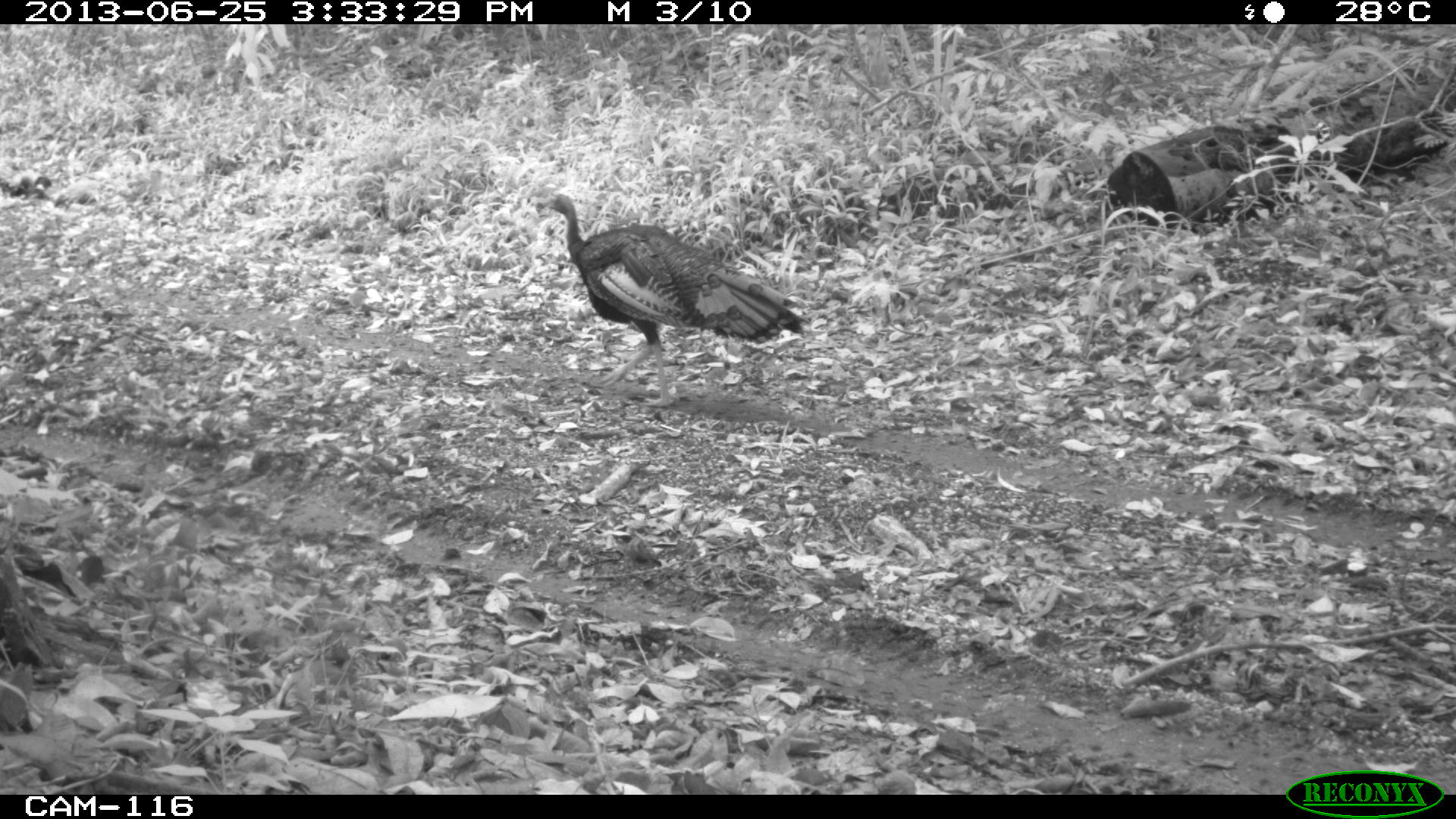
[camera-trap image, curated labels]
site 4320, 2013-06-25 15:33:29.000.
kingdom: Animalia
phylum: Chordata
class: Aves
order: Galliformes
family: Phasianidae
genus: Meleagris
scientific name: Meleagris ocellata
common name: ocellated turkey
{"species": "Meleagris ocellata (ocellated turkey)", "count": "1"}